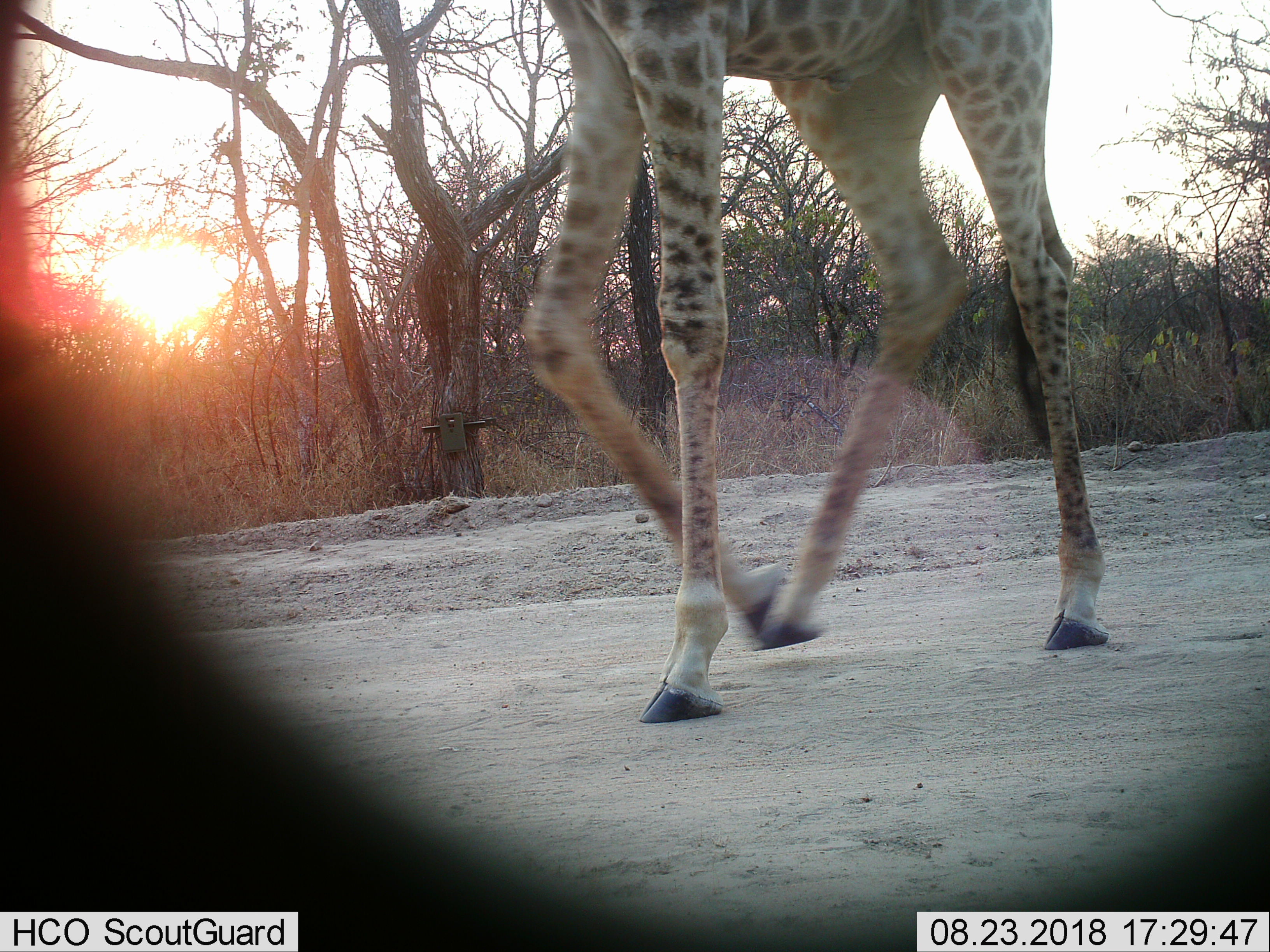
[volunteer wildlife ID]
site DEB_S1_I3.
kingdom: Animalia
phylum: Chordata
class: Mammalia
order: Artiodactyla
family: Giraffidae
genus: Giraffa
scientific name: Giraffa camelopardalis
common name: giraffe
Giraffe (Giraffa camelopardalis), count 1. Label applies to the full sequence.